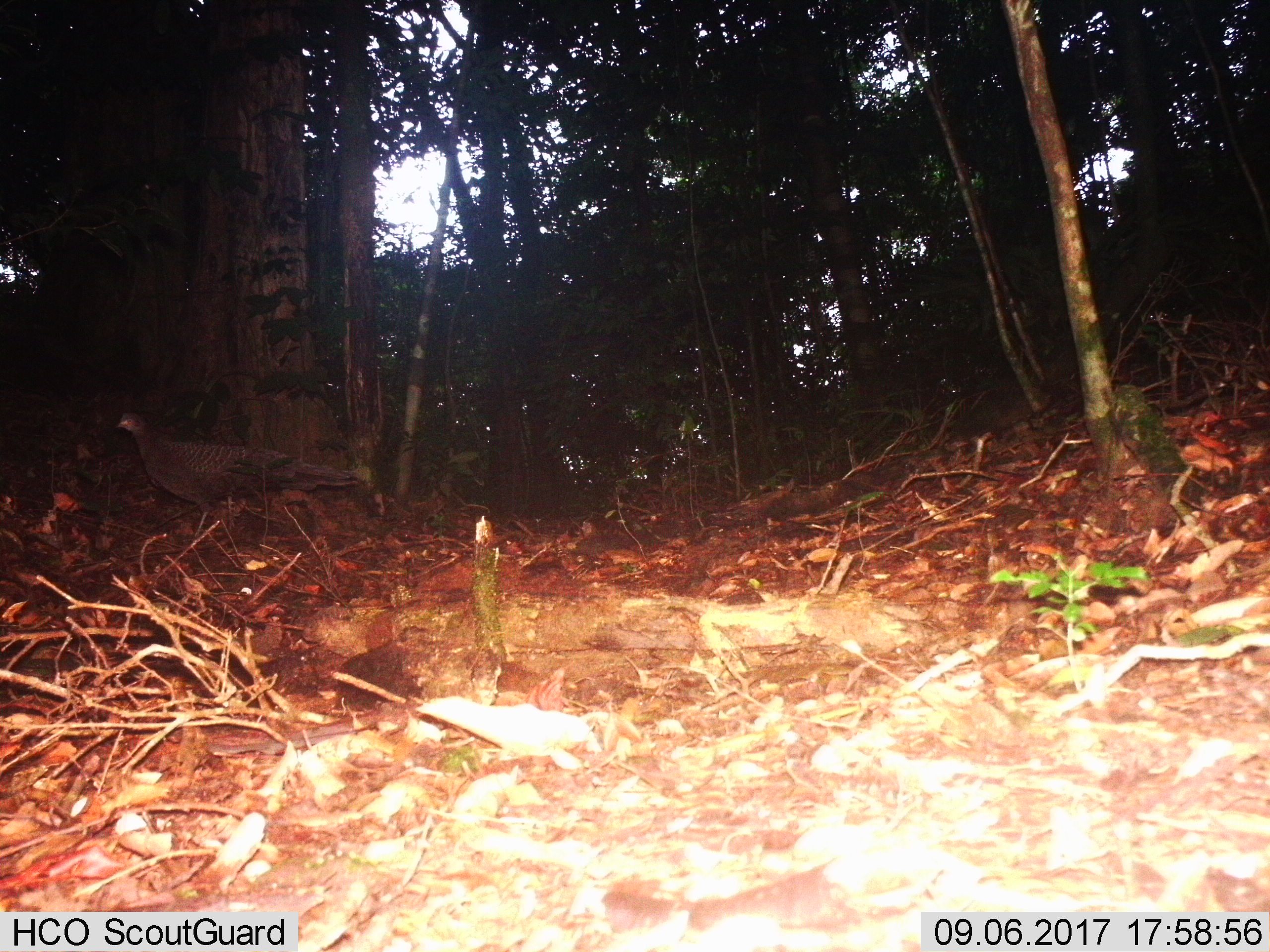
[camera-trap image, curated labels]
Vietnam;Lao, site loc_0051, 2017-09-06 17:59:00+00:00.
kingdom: Animalia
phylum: Chordata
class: Aves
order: Galliformes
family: Phasianidae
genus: Polyplectron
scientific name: Polyplectron bicalcaratum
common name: gray peacock-pheasant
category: grey peacock pheasant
Grey peacock pheasant (gray peacock-pheasant) (Polyplectron bicalcaratum). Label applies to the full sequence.